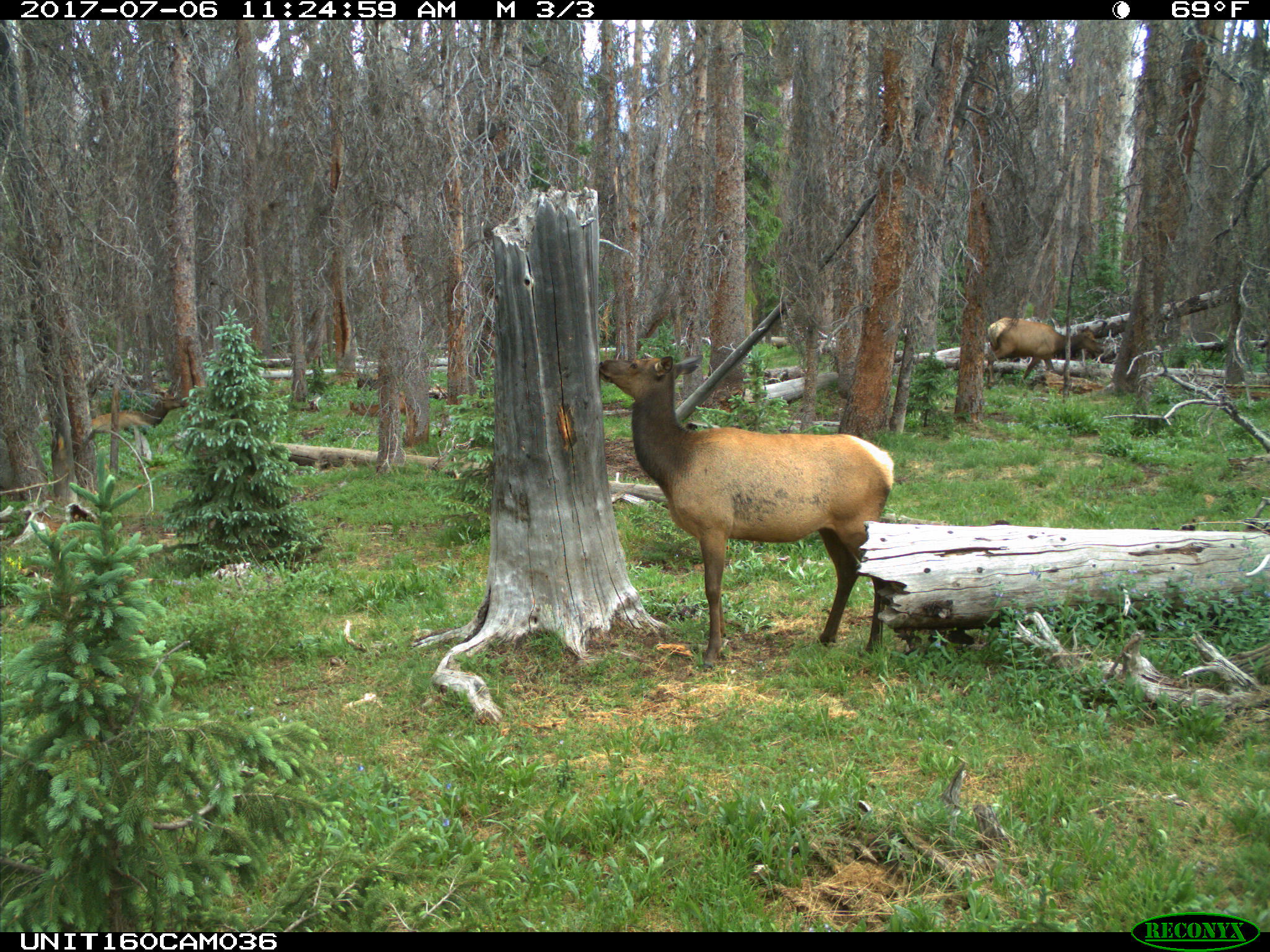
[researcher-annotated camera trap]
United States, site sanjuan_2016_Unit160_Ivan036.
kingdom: Animalia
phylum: Chordata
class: Mammalia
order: Artiodactyla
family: Cervidae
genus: Cervus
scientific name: Cervus elaphus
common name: red deer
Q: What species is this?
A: Cervus elaphus (red deer).